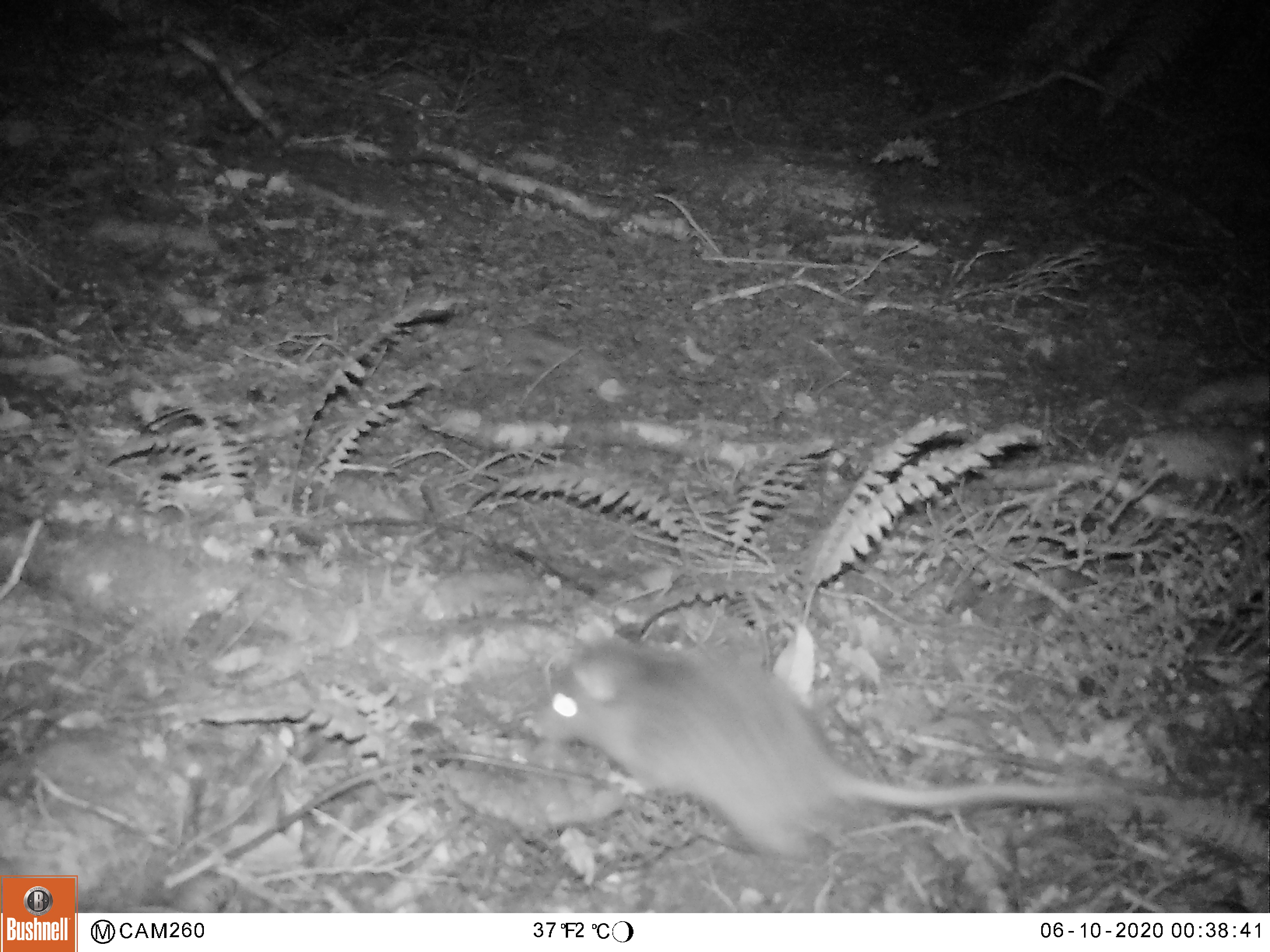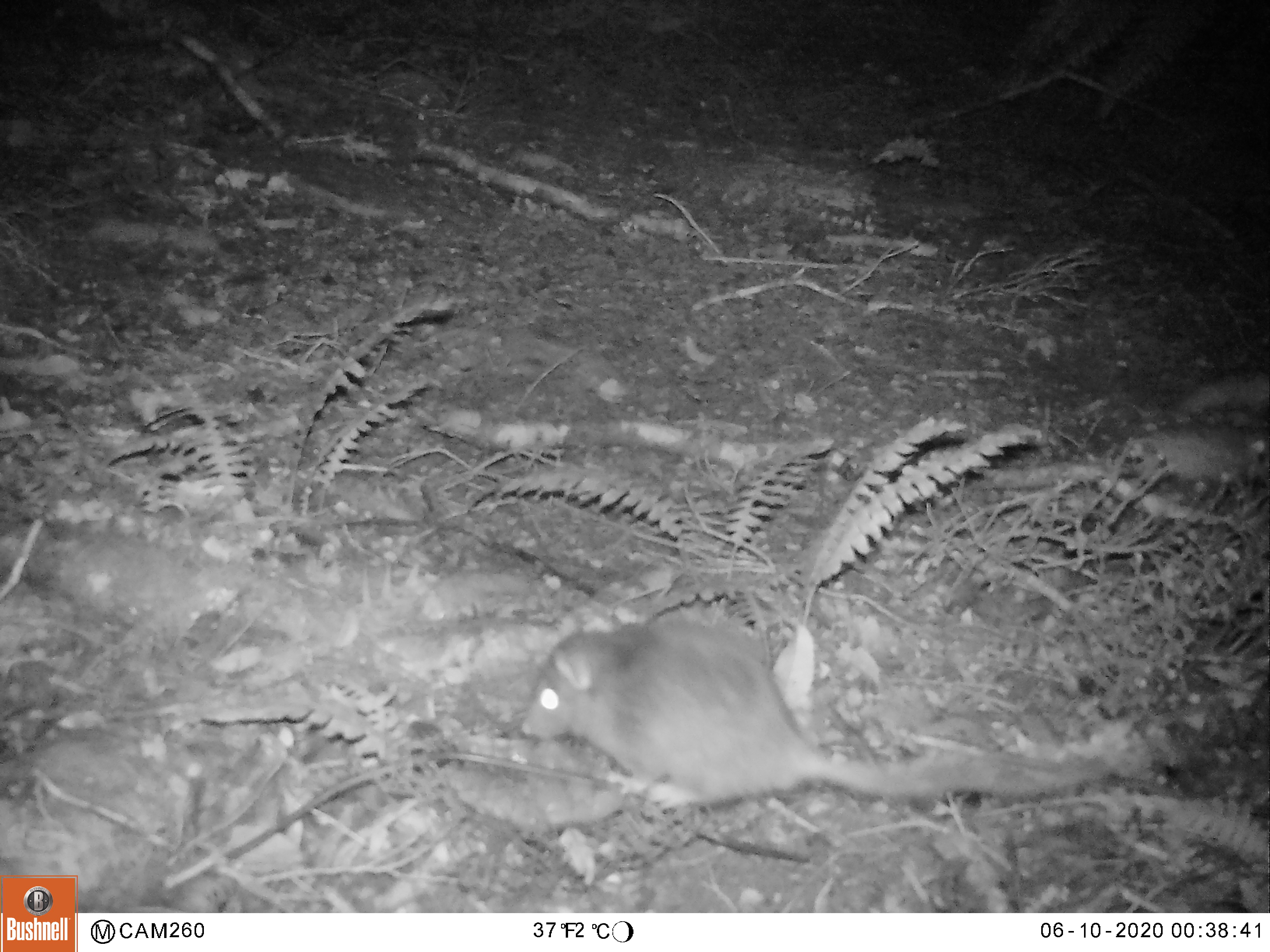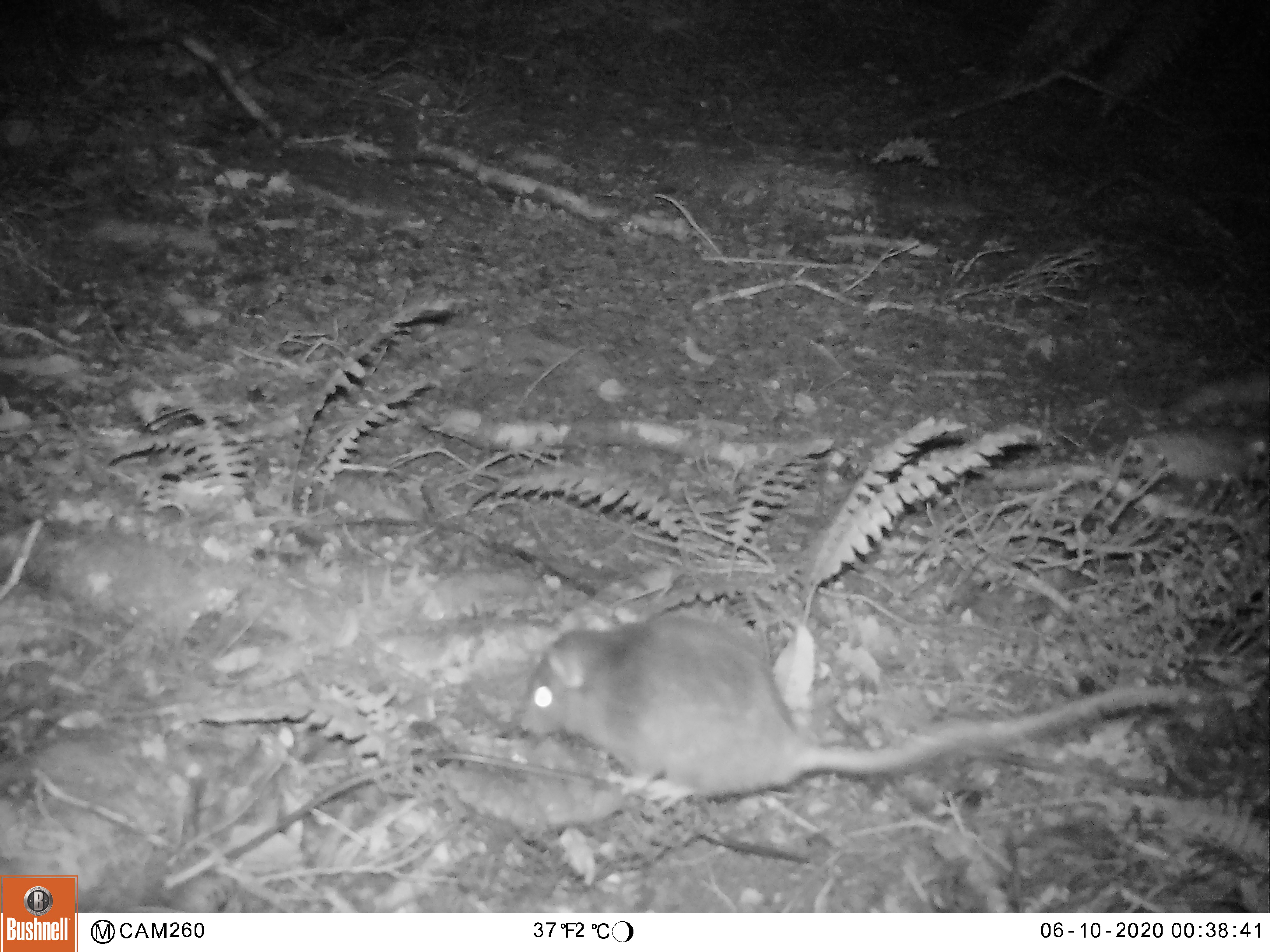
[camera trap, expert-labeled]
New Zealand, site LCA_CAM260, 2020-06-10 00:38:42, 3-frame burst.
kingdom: Animalia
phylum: Chordata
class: Mammalia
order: Rodentia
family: Muridae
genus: Rattus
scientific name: Rattus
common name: rat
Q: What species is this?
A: Rat (Rattus).